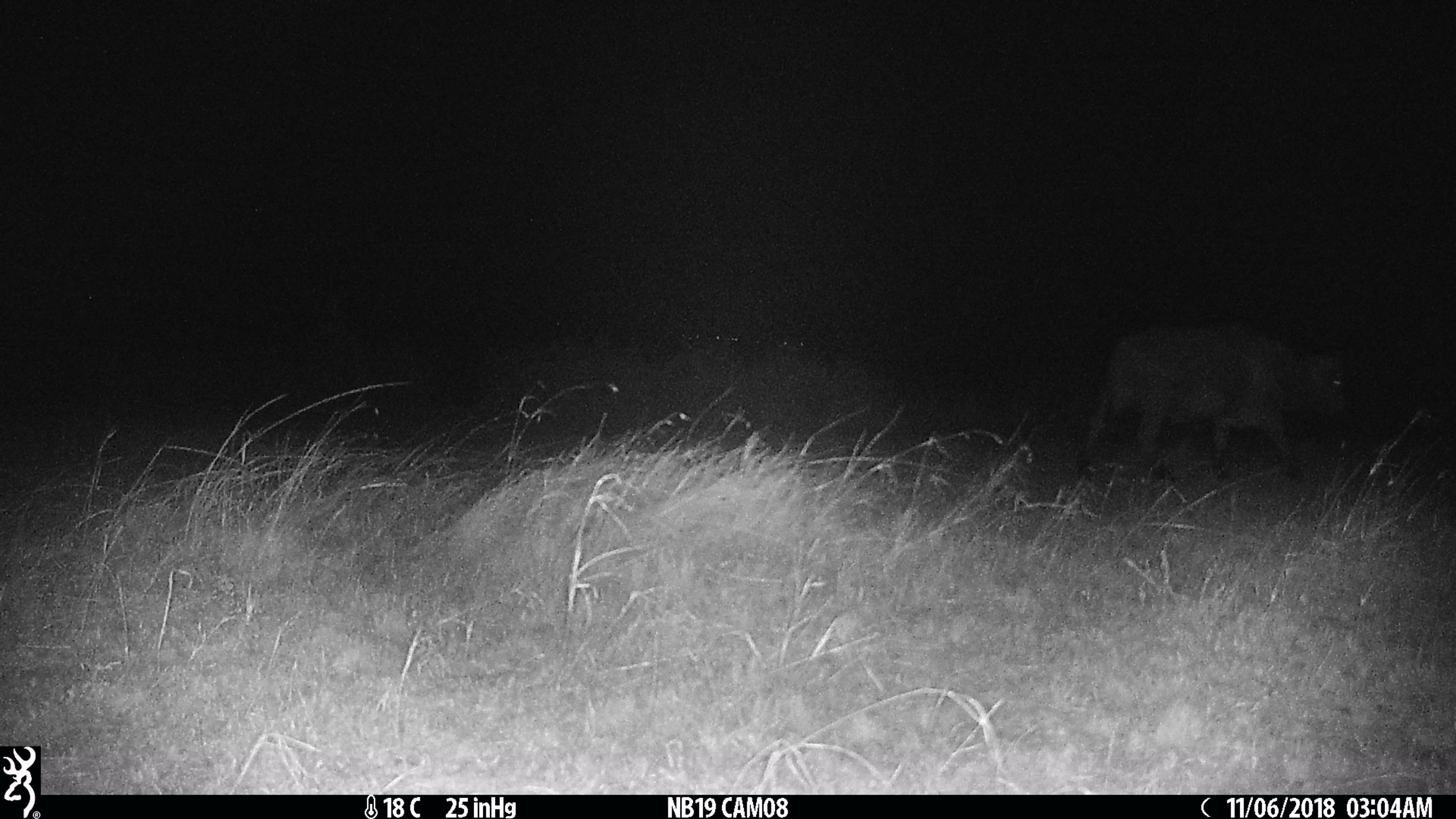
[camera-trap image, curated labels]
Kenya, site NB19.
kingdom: Animalia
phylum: Chordata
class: Mammalia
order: Artiodactyla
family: Bovidae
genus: Syncerus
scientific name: Syncerus caffer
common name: buffalo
Buffalo (Syncerus caffer).